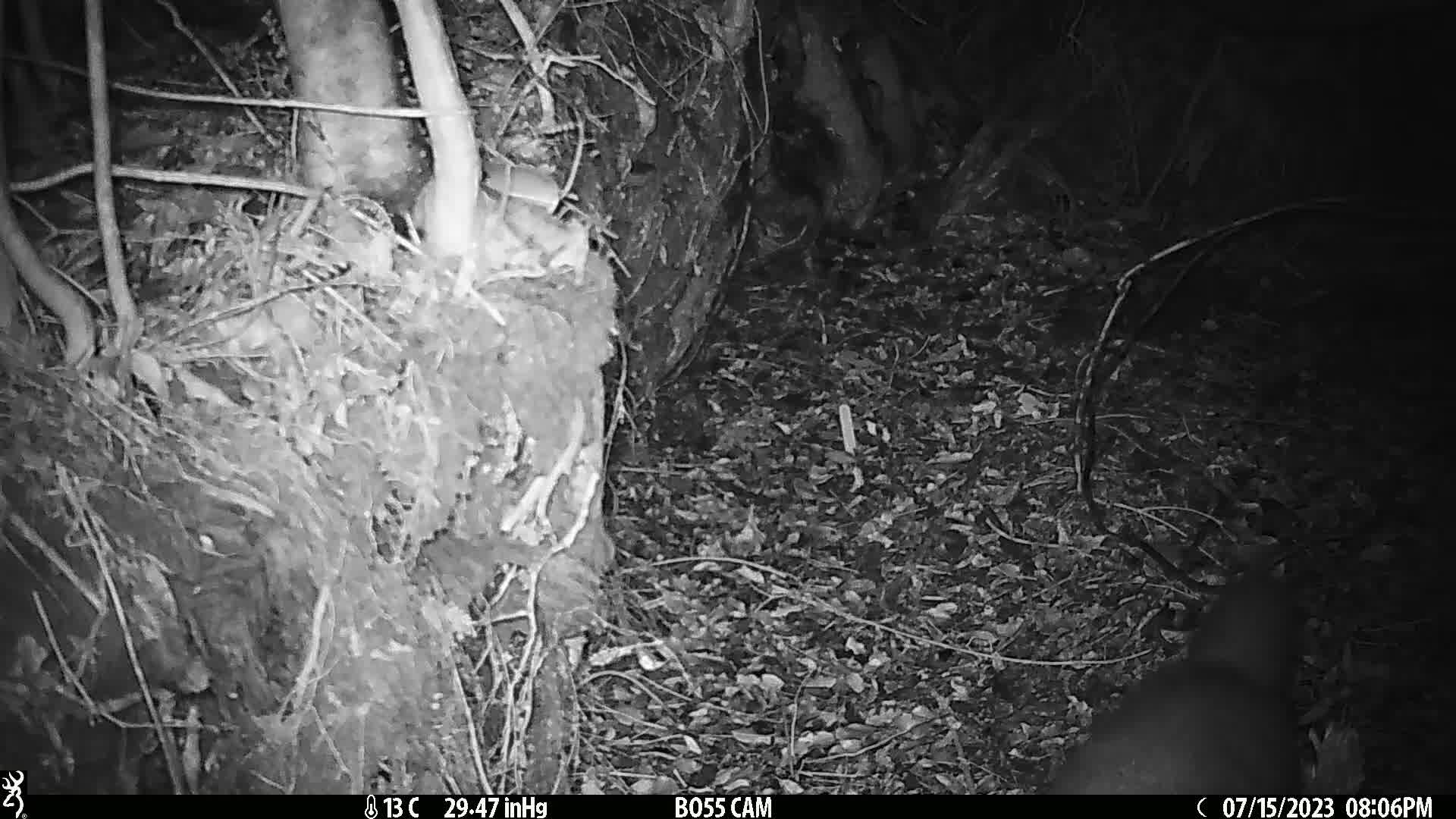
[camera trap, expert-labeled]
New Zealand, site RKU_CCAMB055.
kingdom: Animalia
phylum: Chordata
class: Mammalia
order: Diprotodontia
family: Phalangeridae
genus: Trichosurus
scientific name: Trichosurus vulpecula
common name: common brushtail possum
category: possum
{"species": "possum (common brushtail possum) (Trichosurus vulpecula)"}